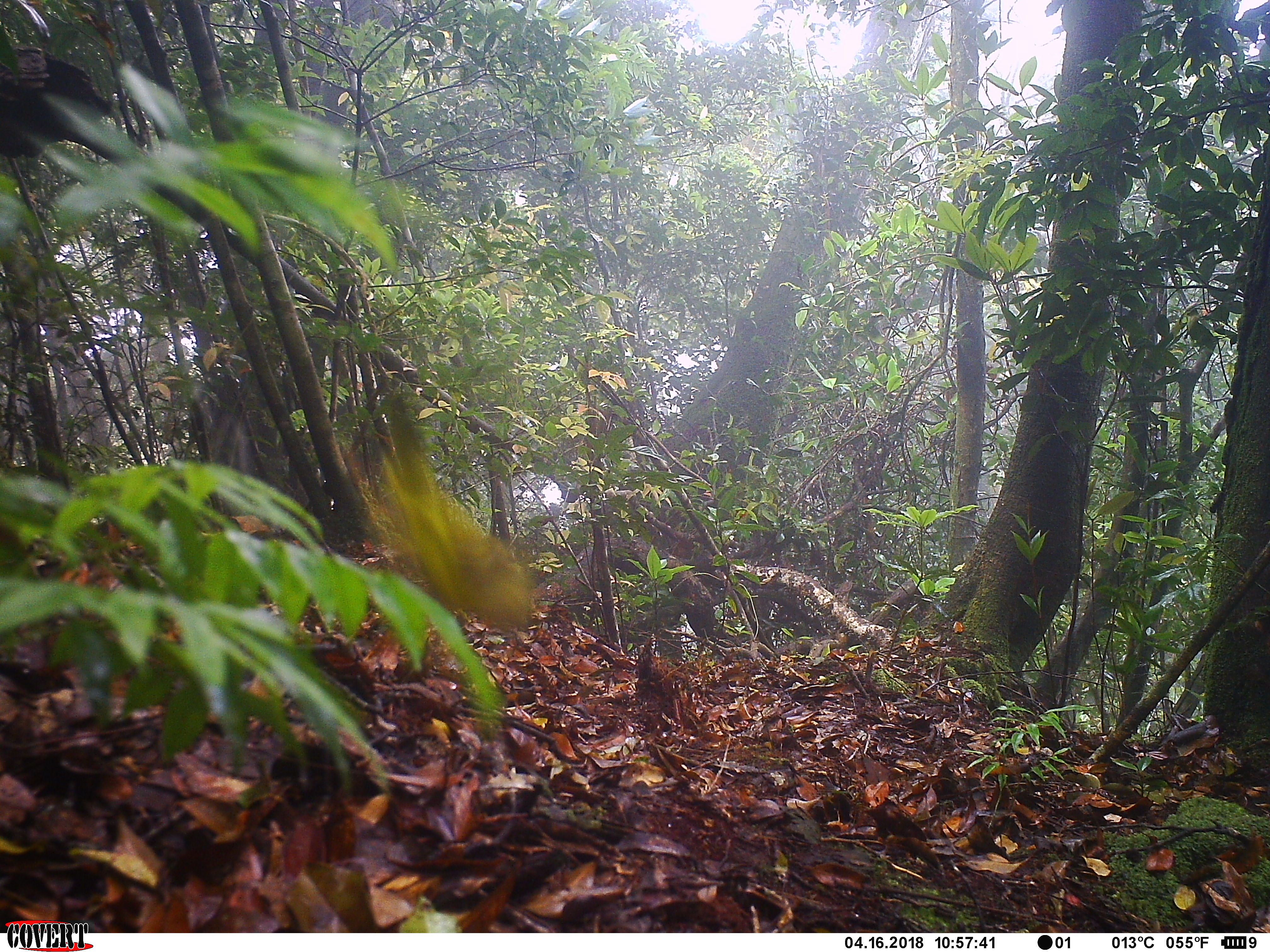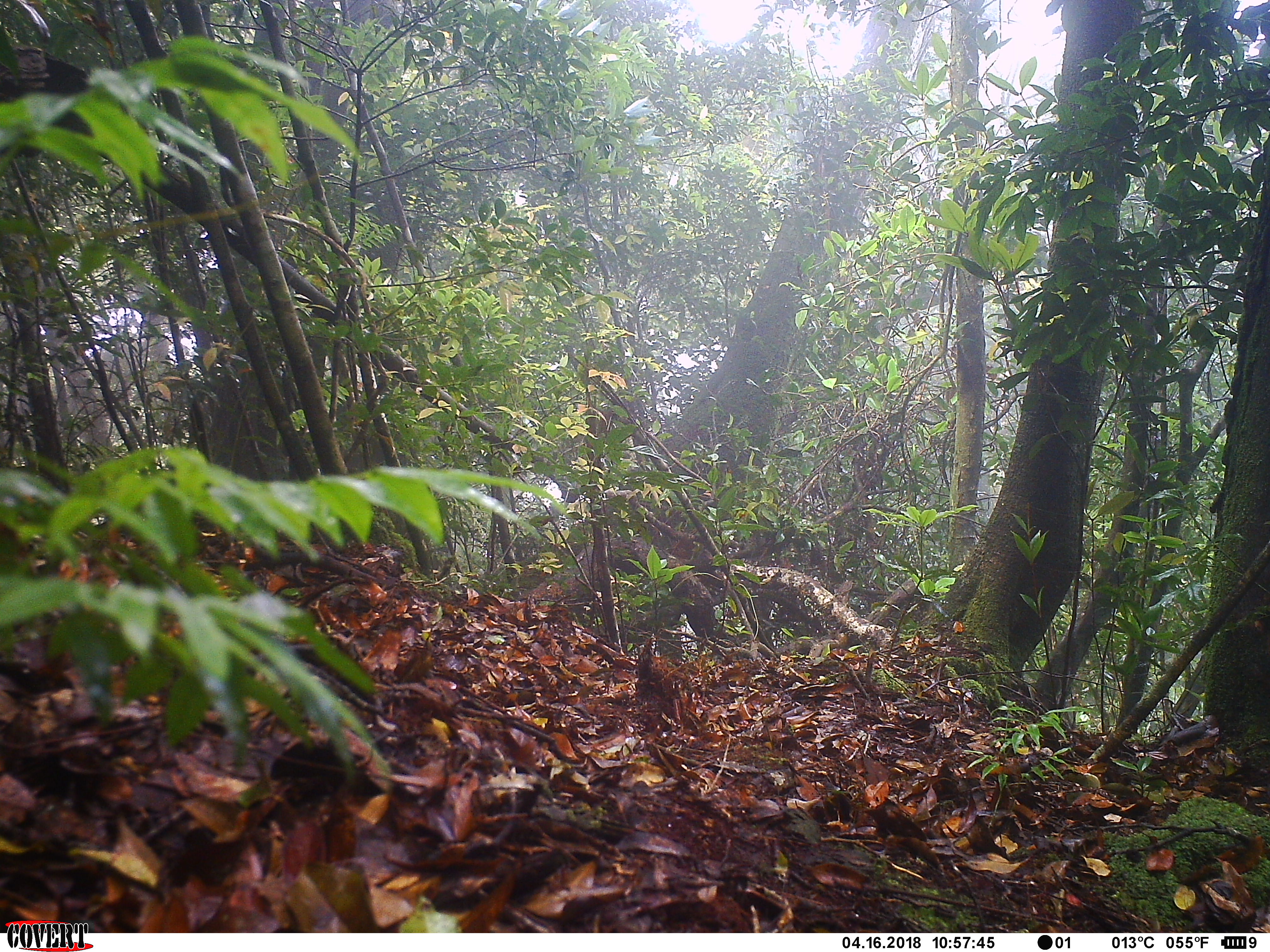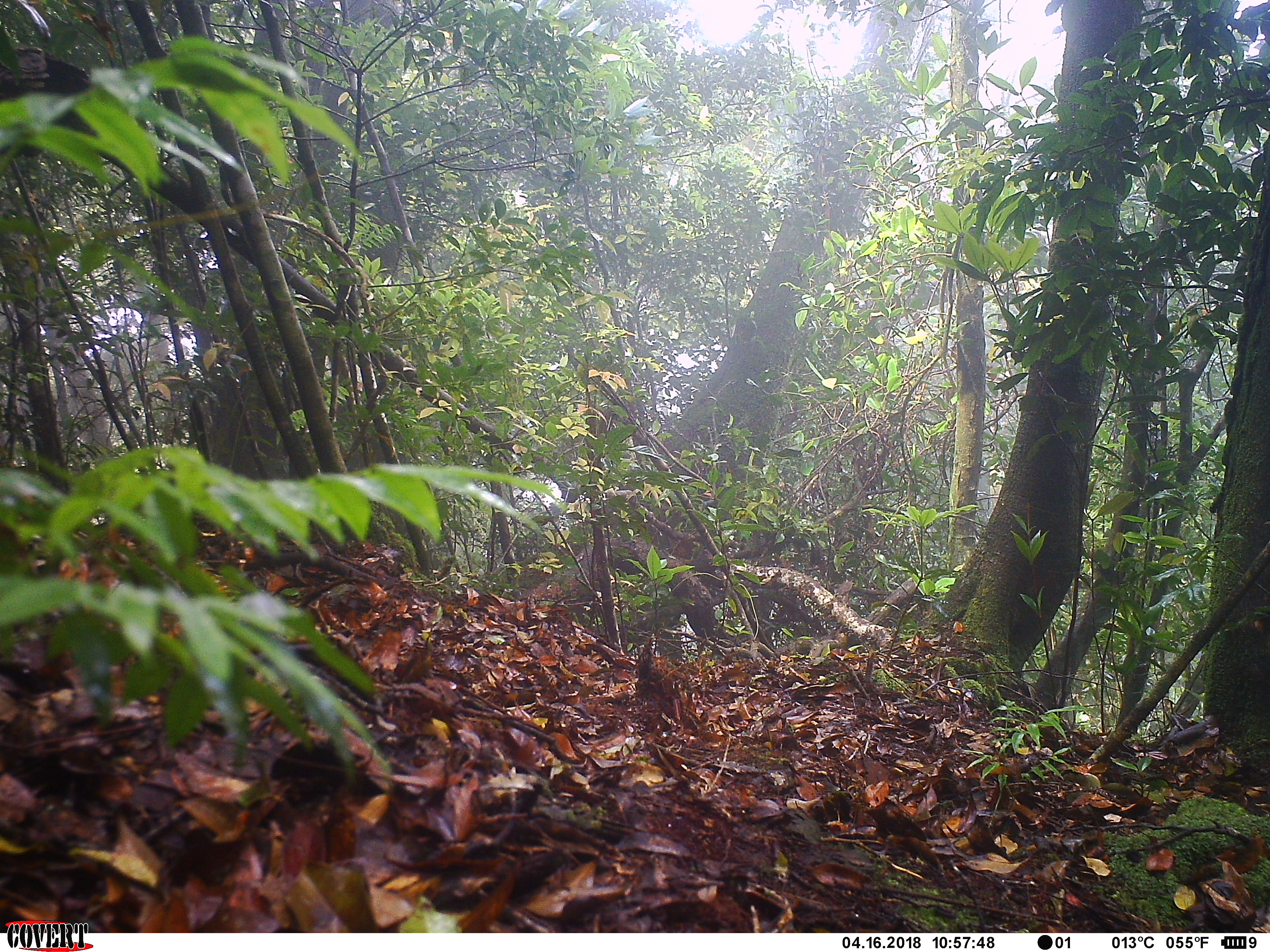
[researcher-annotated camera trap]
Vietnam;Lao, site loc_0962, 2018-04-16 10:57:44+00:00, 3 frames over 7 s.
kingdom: Animalia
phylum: Chordata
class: Aves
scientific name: Aves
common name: bird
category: unidentified bird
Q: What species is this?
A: Unidentified bird (bird) (Aves).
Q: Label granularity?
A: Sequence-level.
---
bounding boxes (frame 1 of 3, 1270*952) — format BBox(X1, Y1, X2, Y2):
unidentified bird: BBox(357, 387, 533, 635)